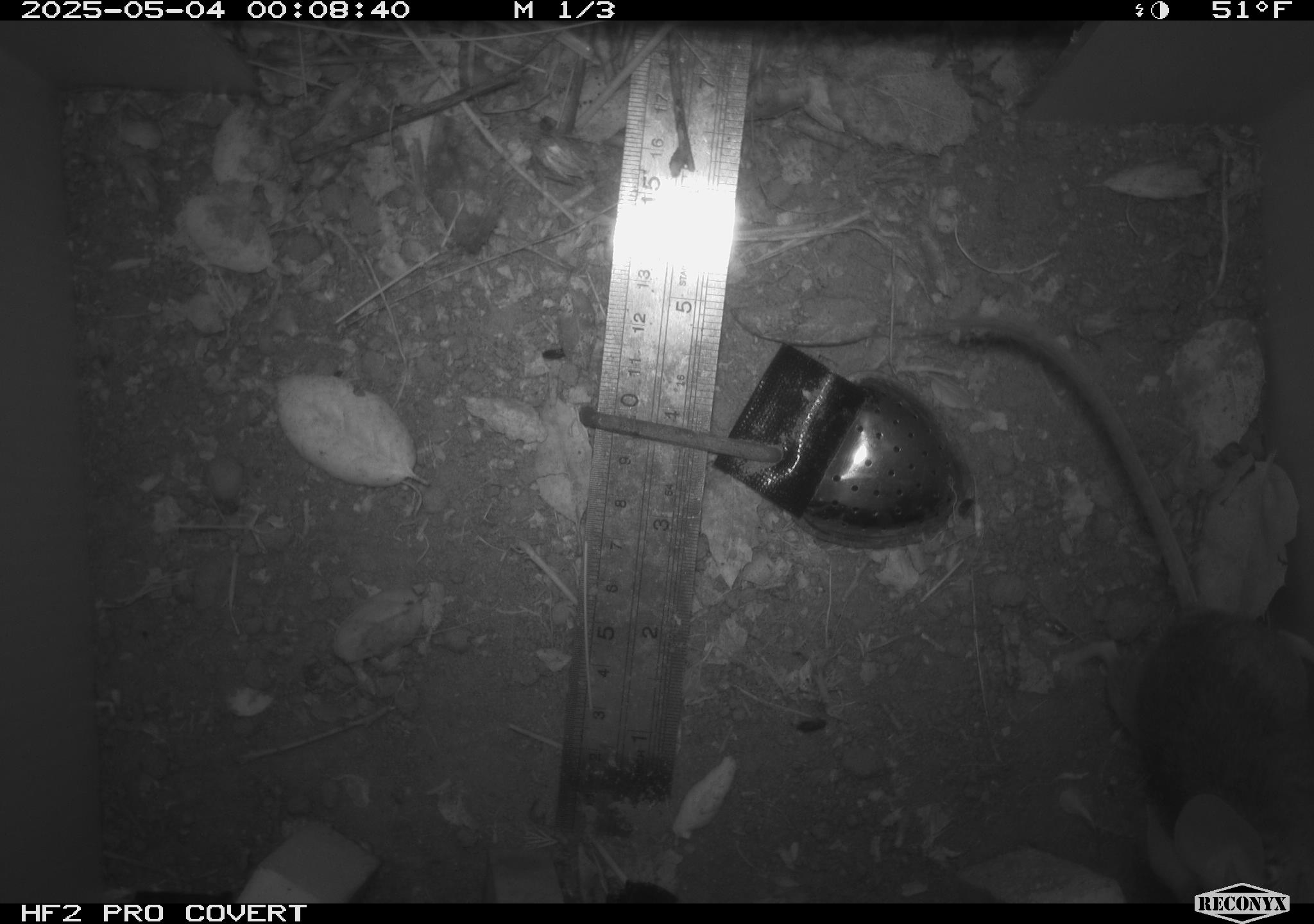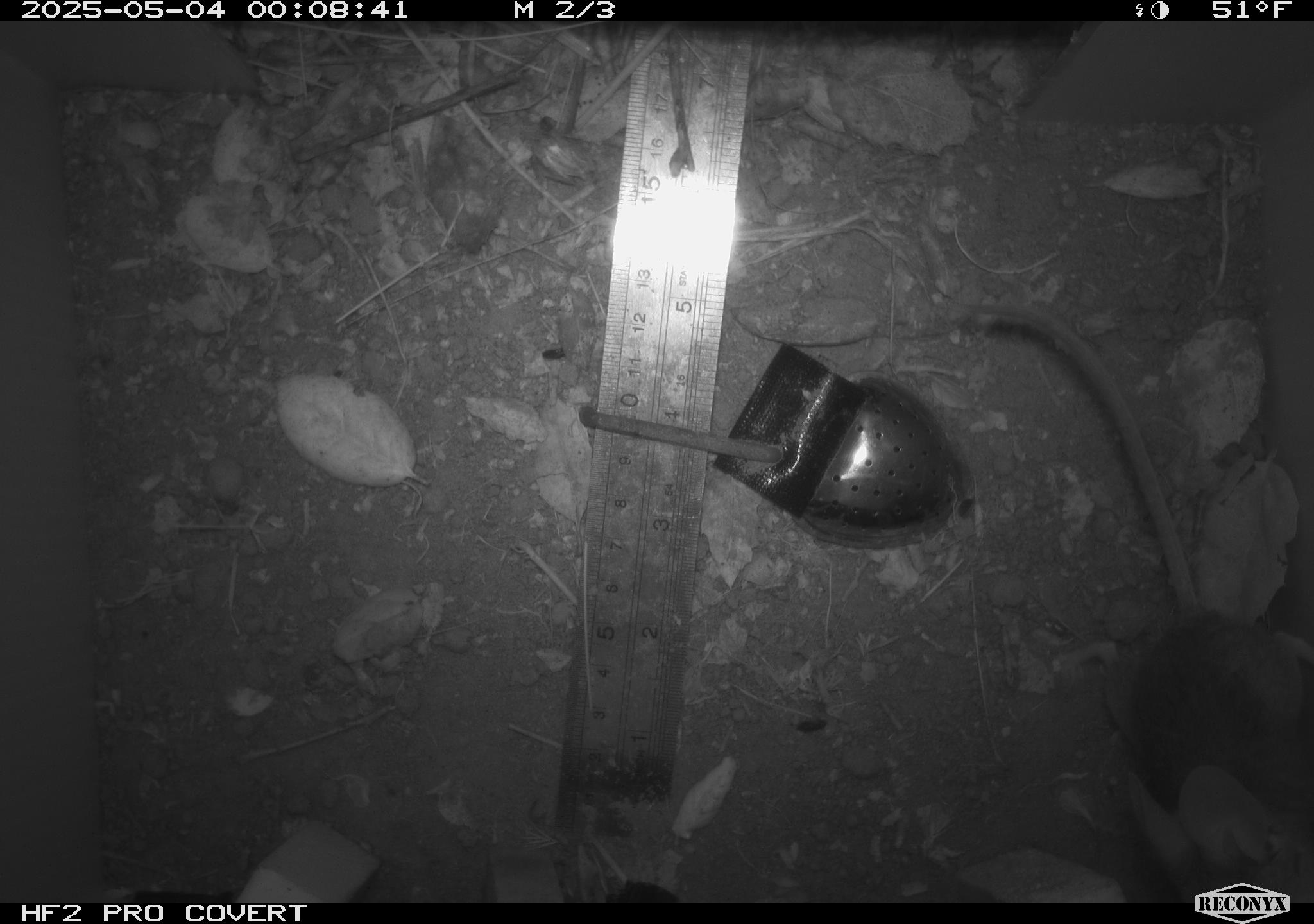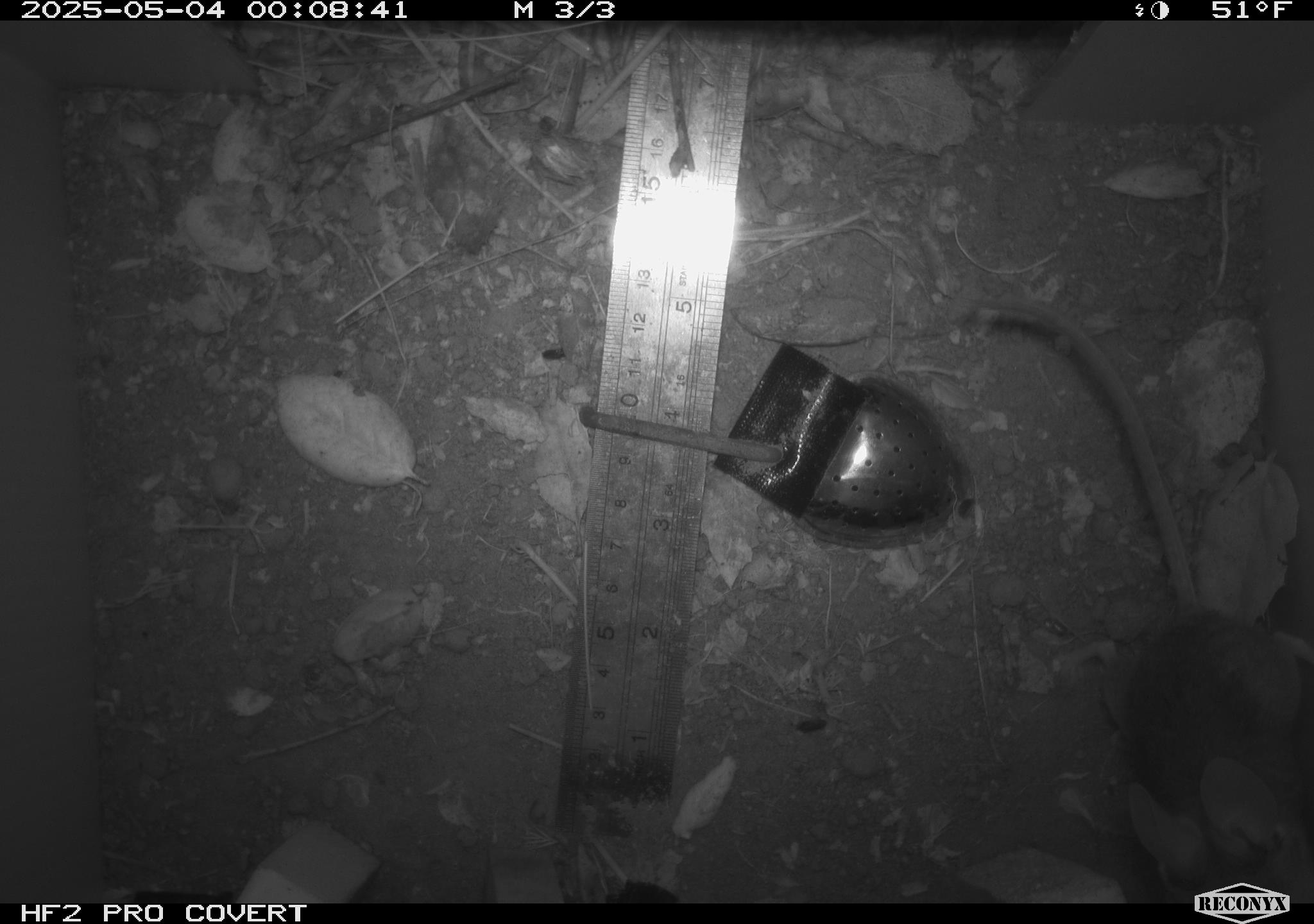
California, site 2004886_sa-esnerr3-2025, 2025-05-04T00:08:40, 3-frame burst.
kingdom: Animalia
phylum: Chordata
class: Mammalia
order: Rodentia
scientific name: Rodentia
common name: rodent